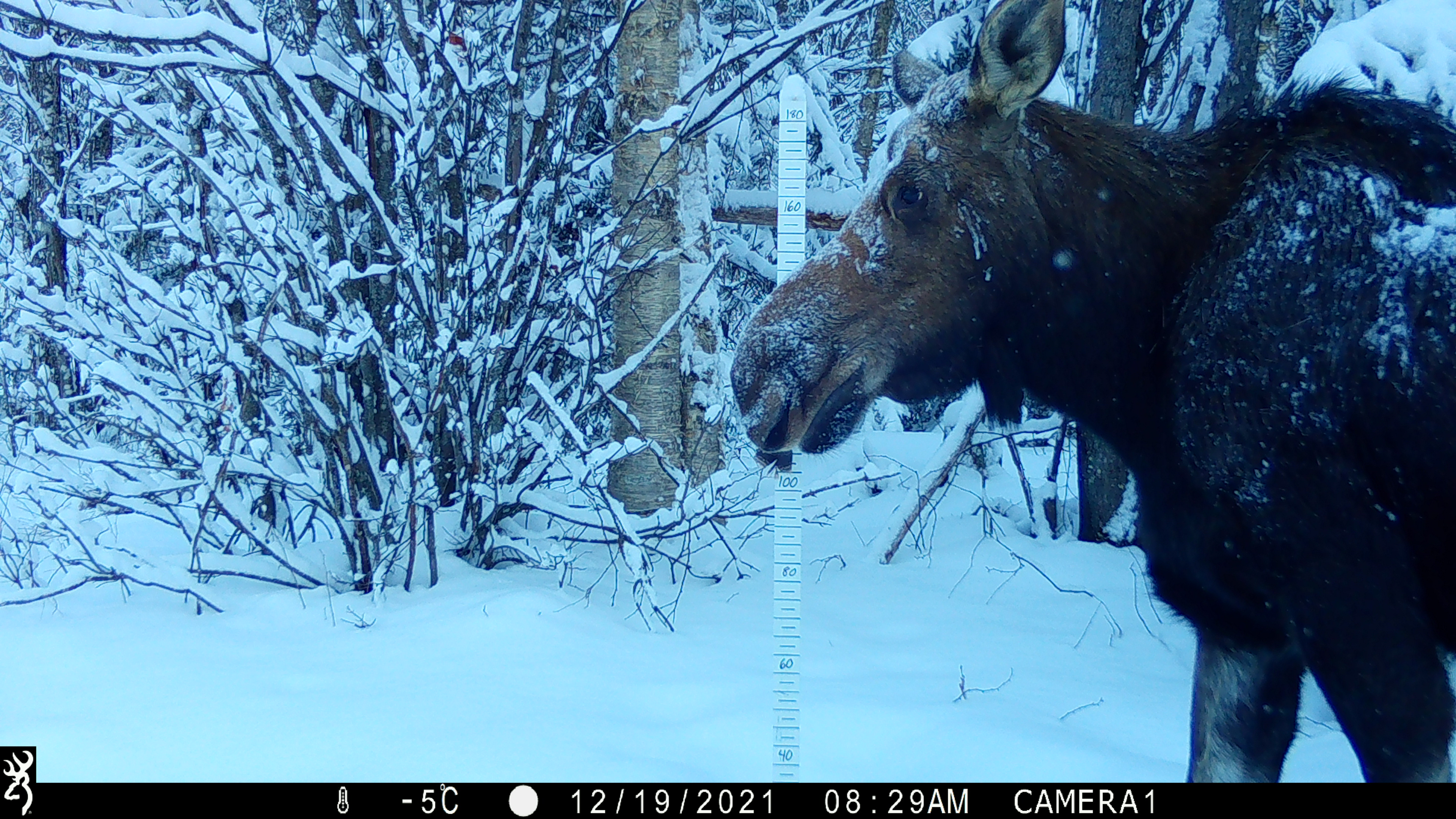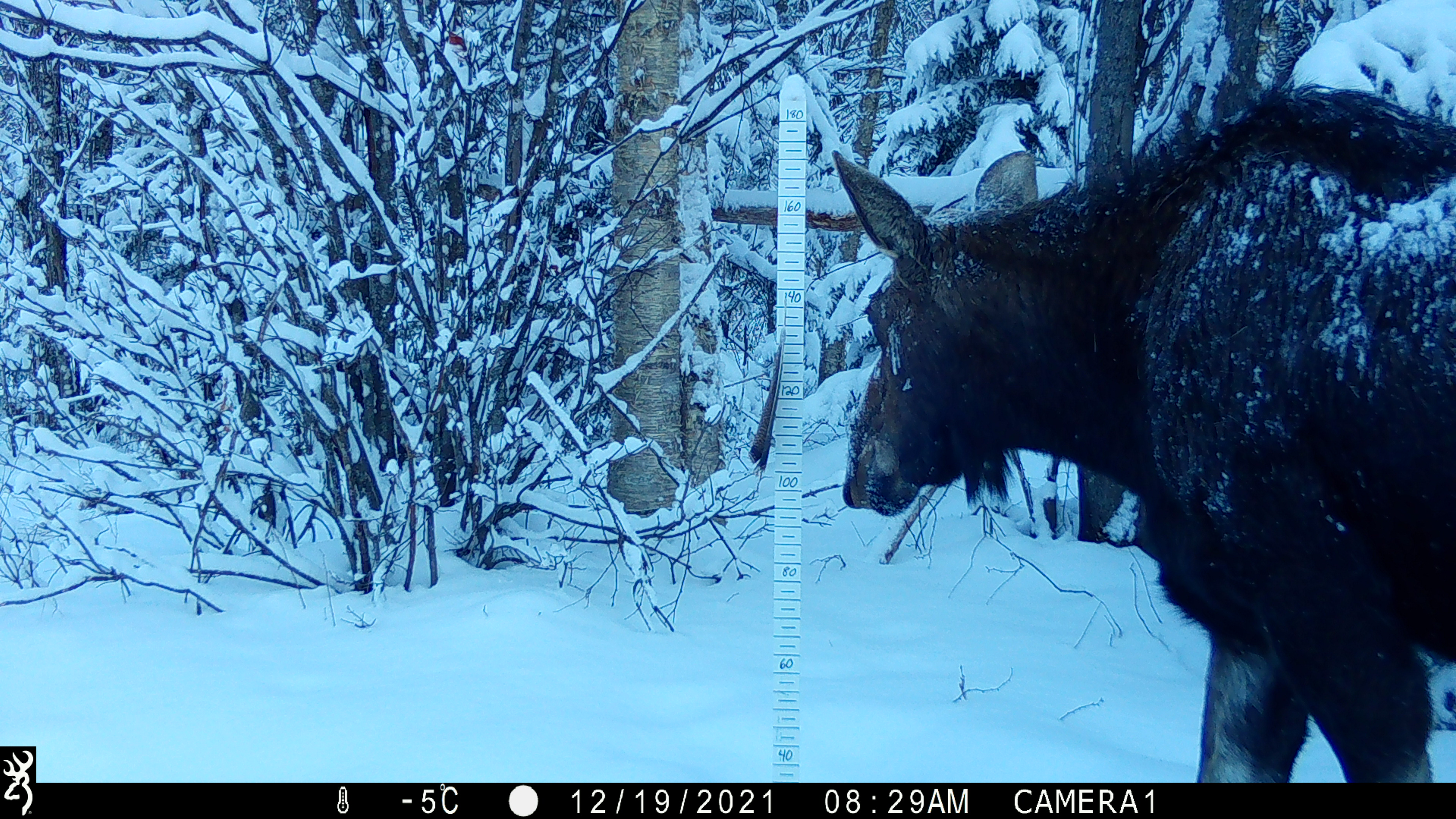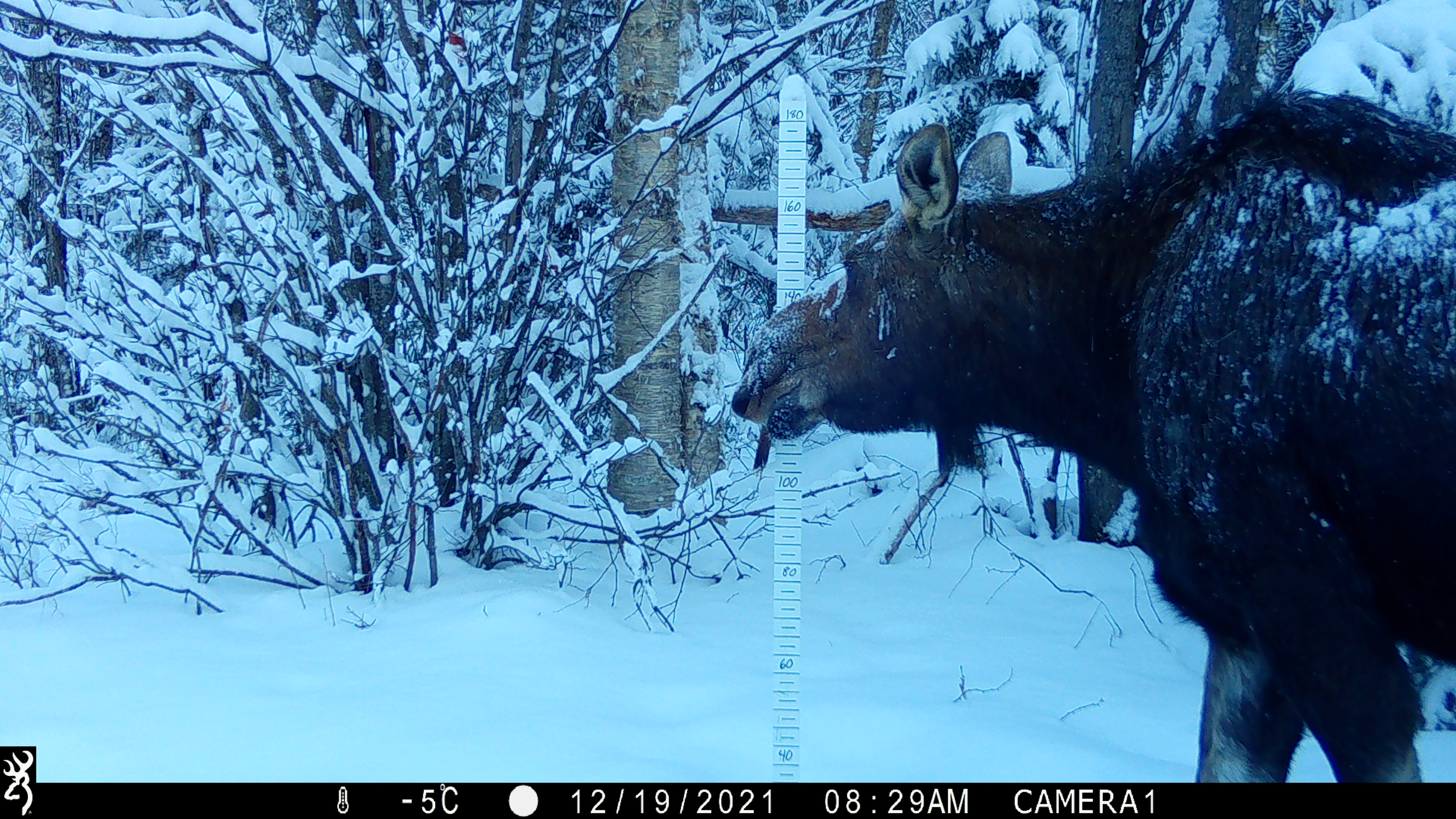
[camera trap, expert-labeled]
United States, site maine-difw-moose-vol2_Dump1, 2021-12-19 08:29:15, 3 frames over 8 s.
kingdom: Animalia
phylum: Chordata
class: Mammalia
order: Artiodactyla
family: Cervidae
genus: Alces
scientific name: Alces alces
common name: moose